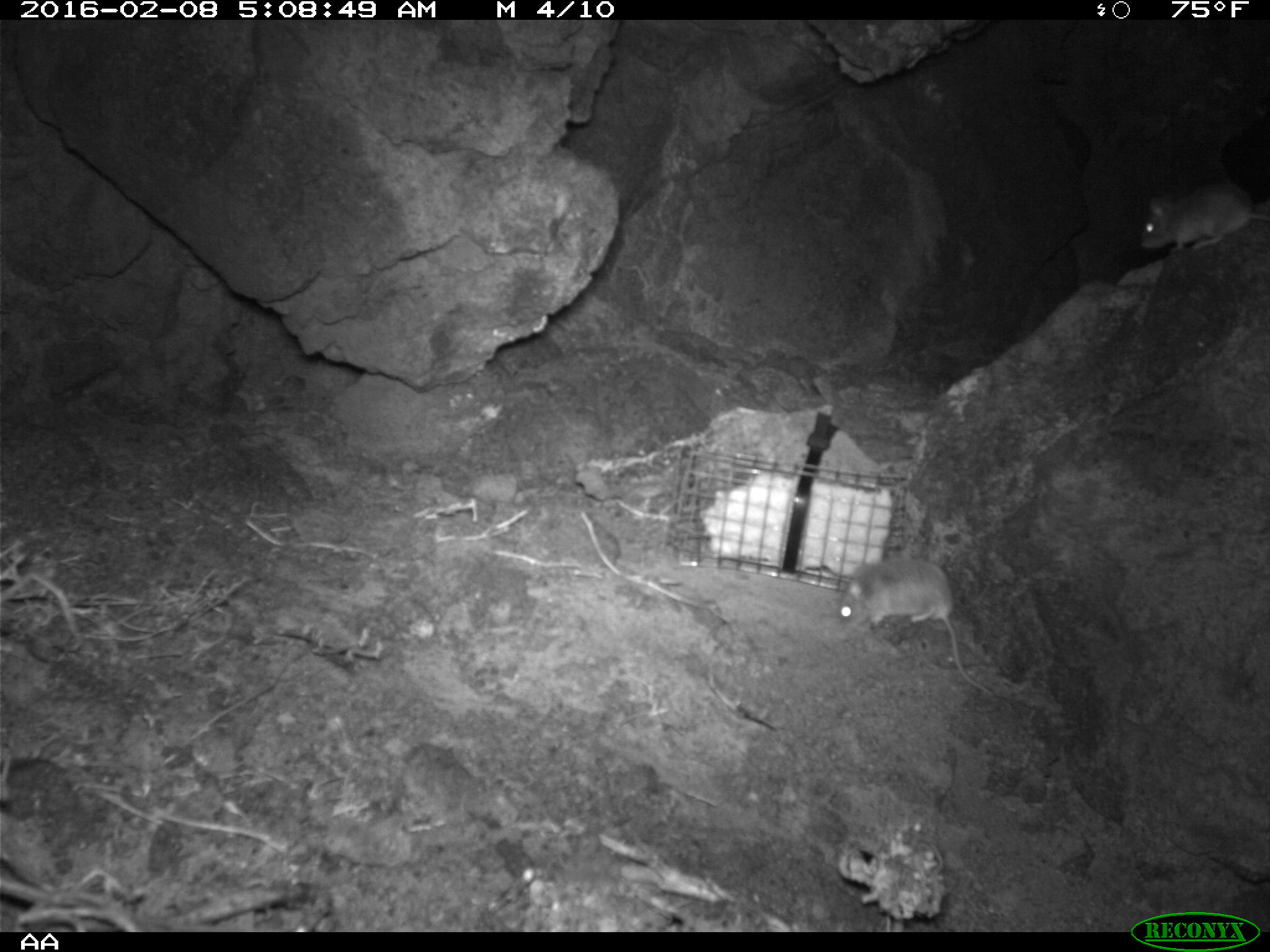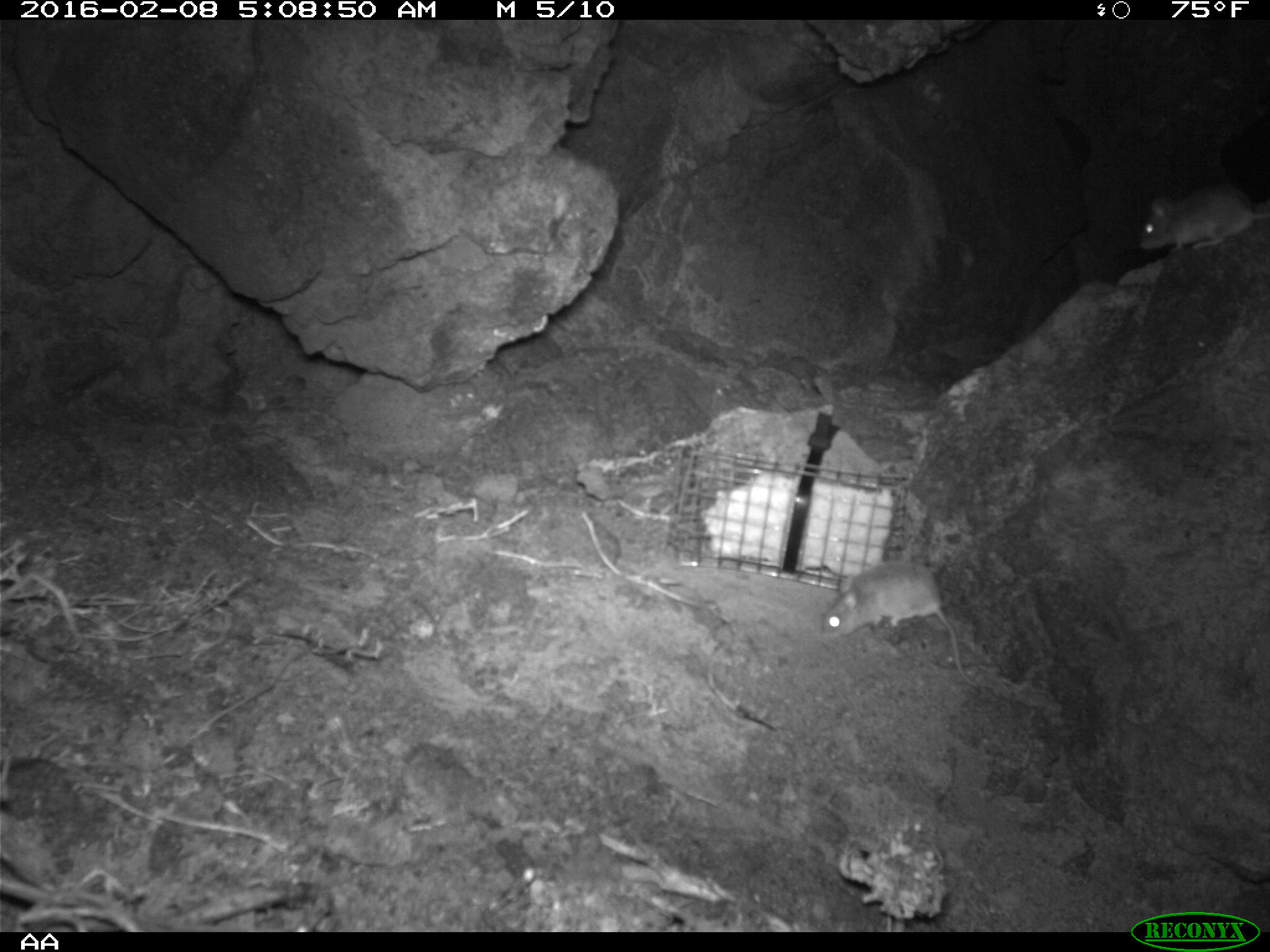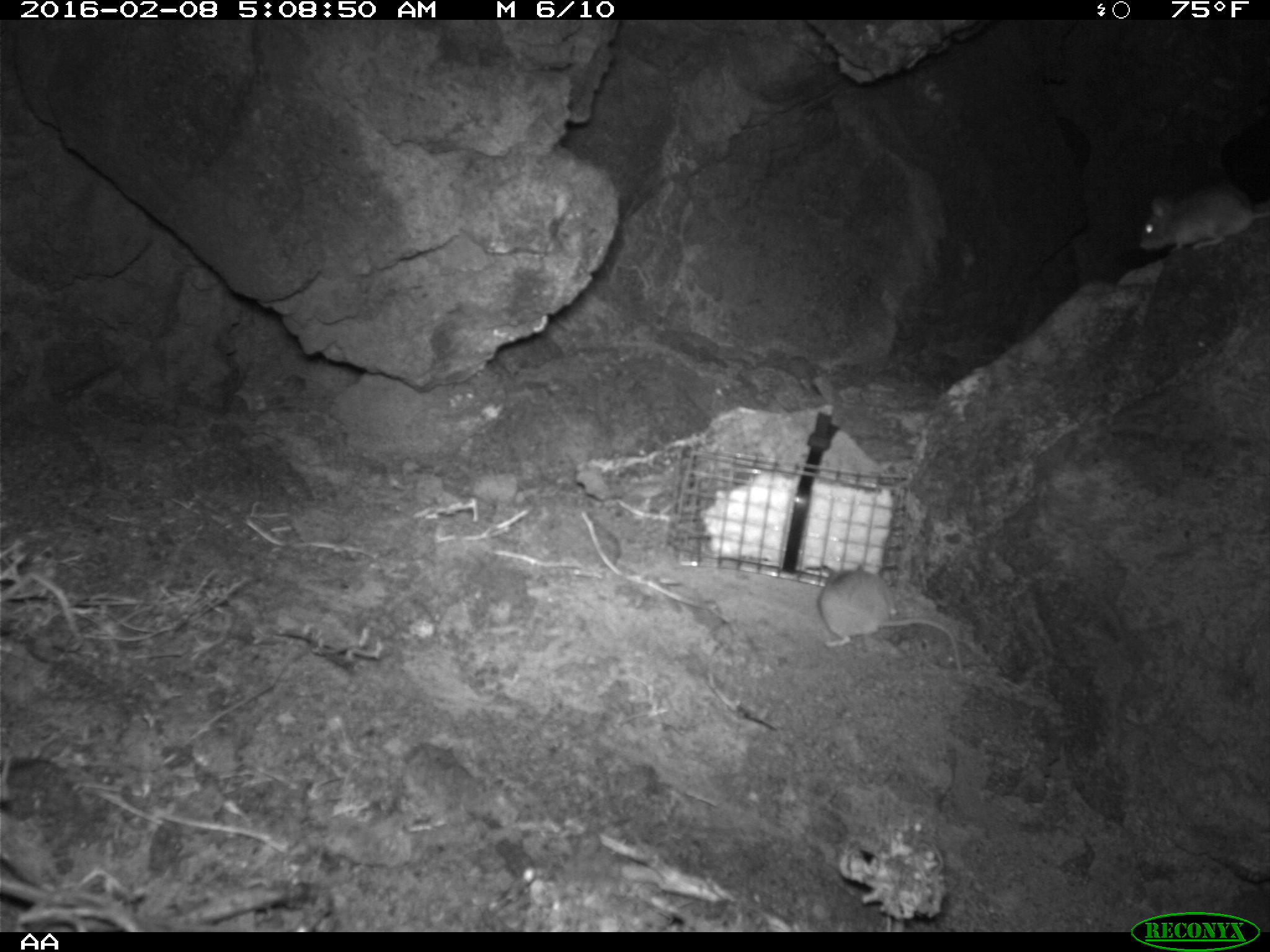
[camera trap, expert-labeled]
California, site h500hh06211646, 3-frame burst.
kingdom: Animalia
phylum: Chordata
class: Mammalia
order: Rodentia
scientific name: Rodentia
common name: rodent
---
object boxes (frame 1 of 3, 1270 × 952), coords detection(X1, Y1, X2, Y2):
rodent: detection(835, 559, 993, 695); detection(1139, 183, 1269, 253)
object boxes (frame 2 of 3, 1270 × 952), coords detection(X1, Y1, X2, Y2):
rodent: detection(821, 559, 976, 685); detection(1138, 182, 1269, 250)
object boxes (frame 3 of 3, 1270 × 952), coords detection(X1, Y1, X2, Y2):
rodent: detection(822, 565, 966, 681); detection(1135, 178, 1269, 253)